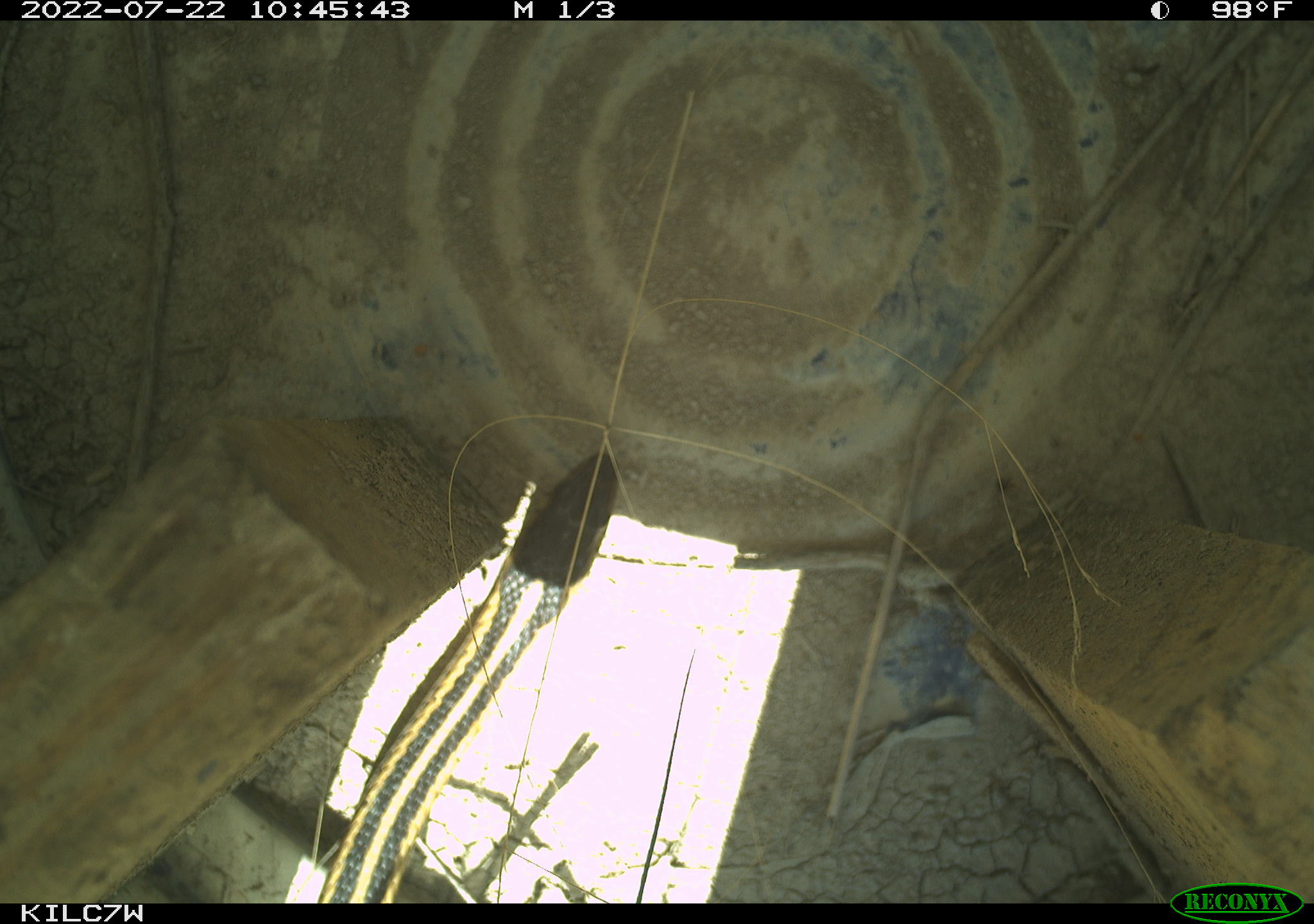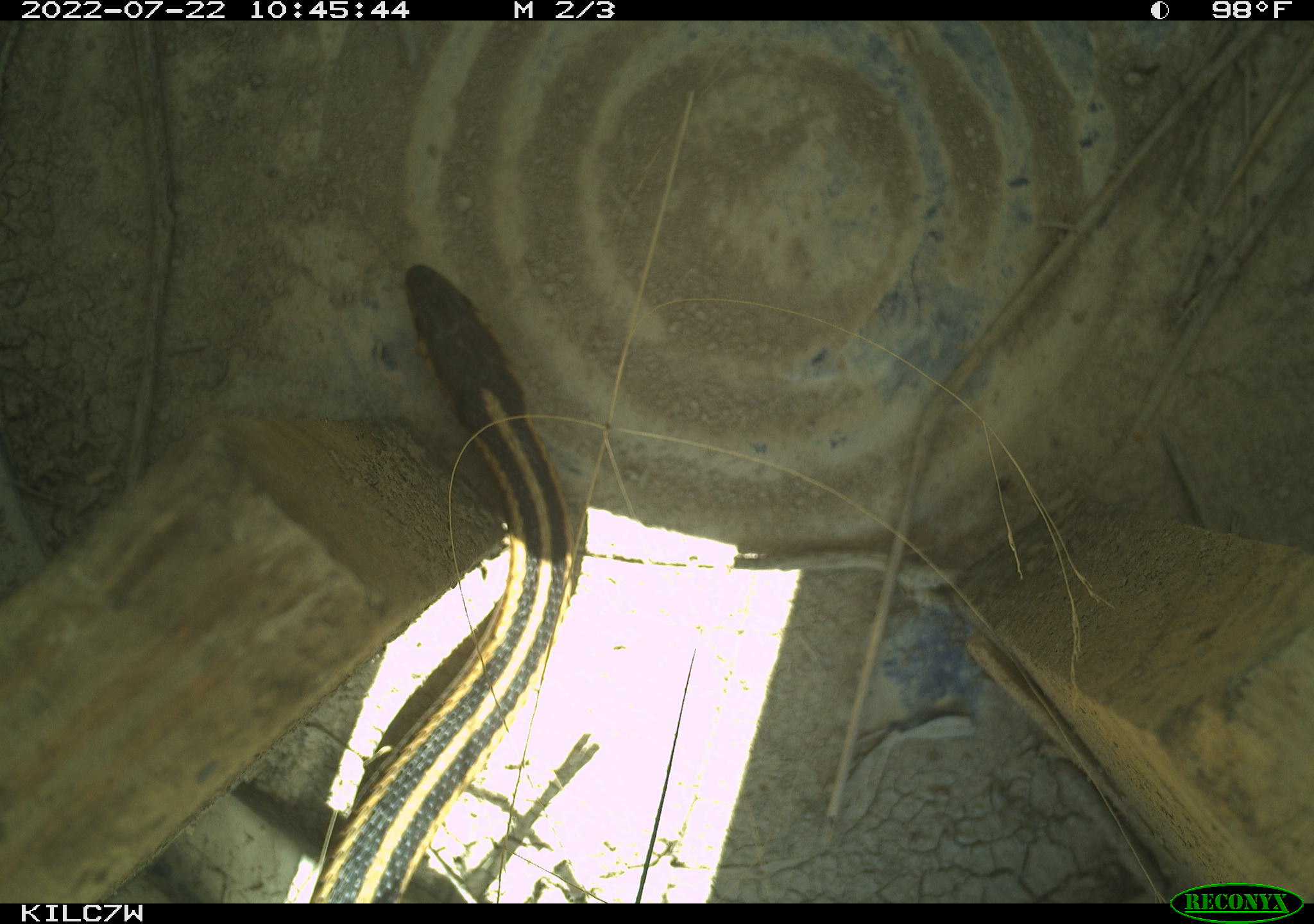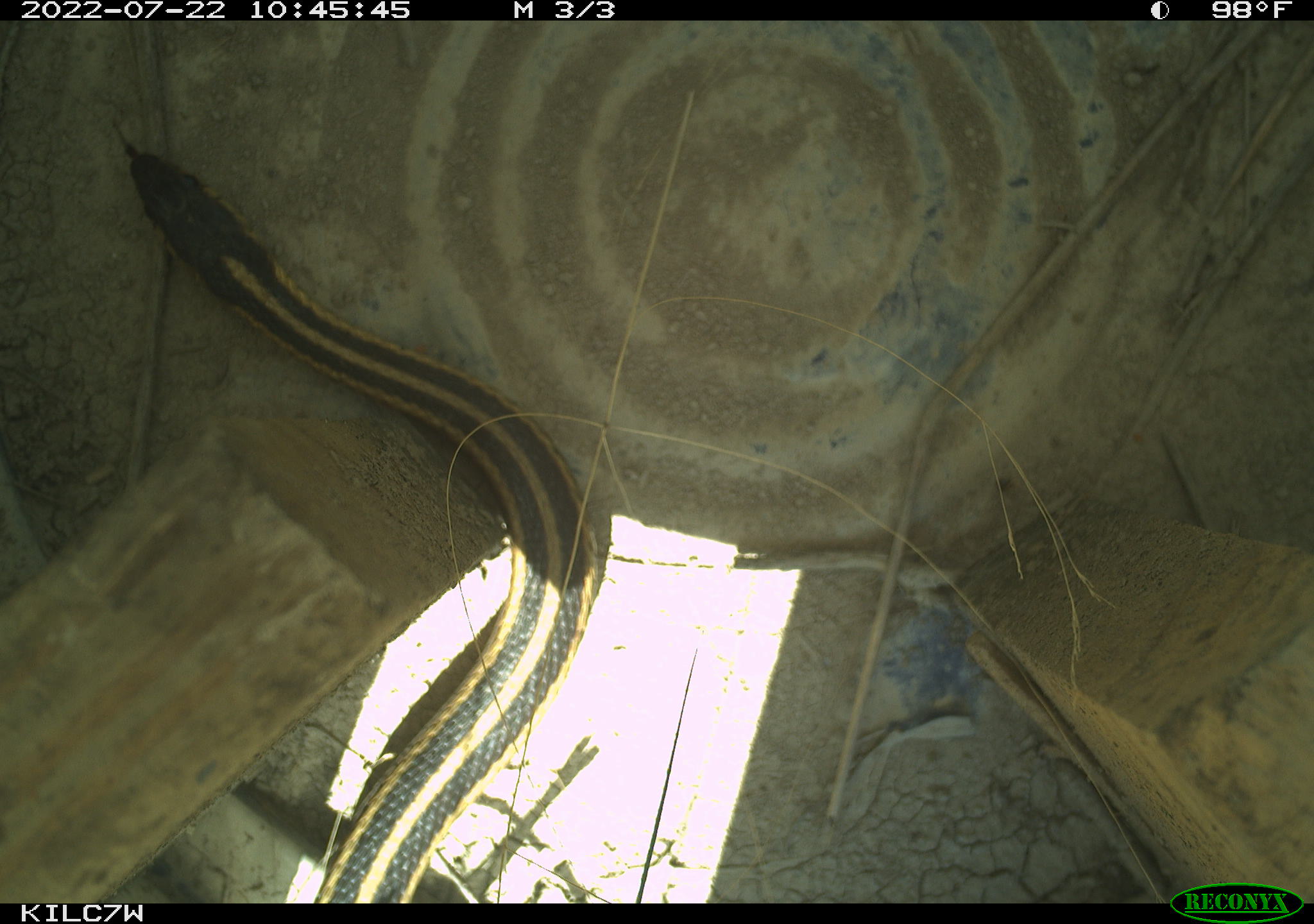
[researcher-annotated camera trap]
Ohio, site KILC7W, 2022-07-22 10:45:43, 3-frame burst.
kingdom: Animalia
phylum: Chordata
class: Reptilia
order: Squamata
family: Colubridae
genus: Thamnophis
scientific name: Thamnophis sirtalis sirtalis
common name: eastern gartersnake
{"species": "eastern gartersnake (Thamnophis sirtalis sirtalis)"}